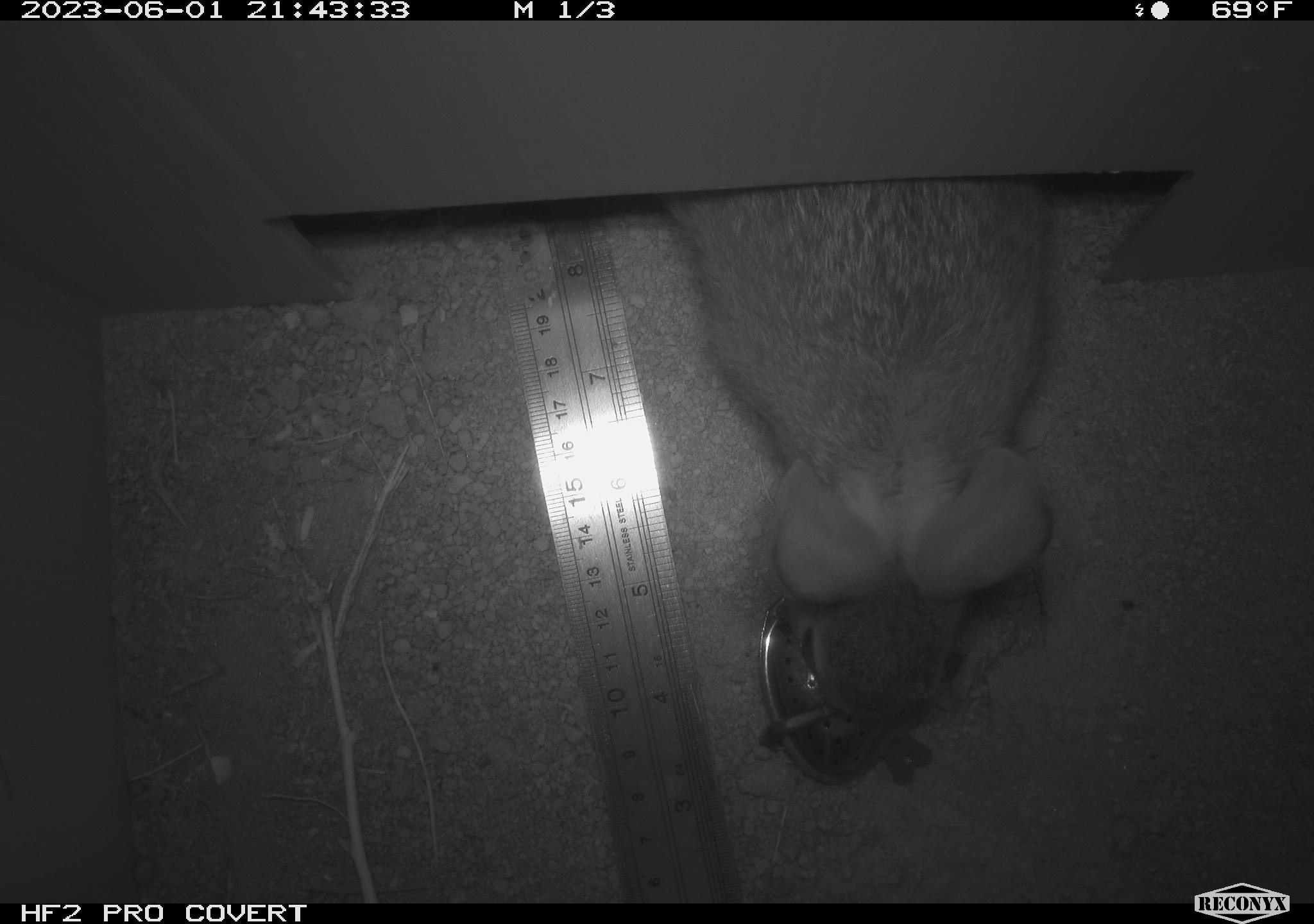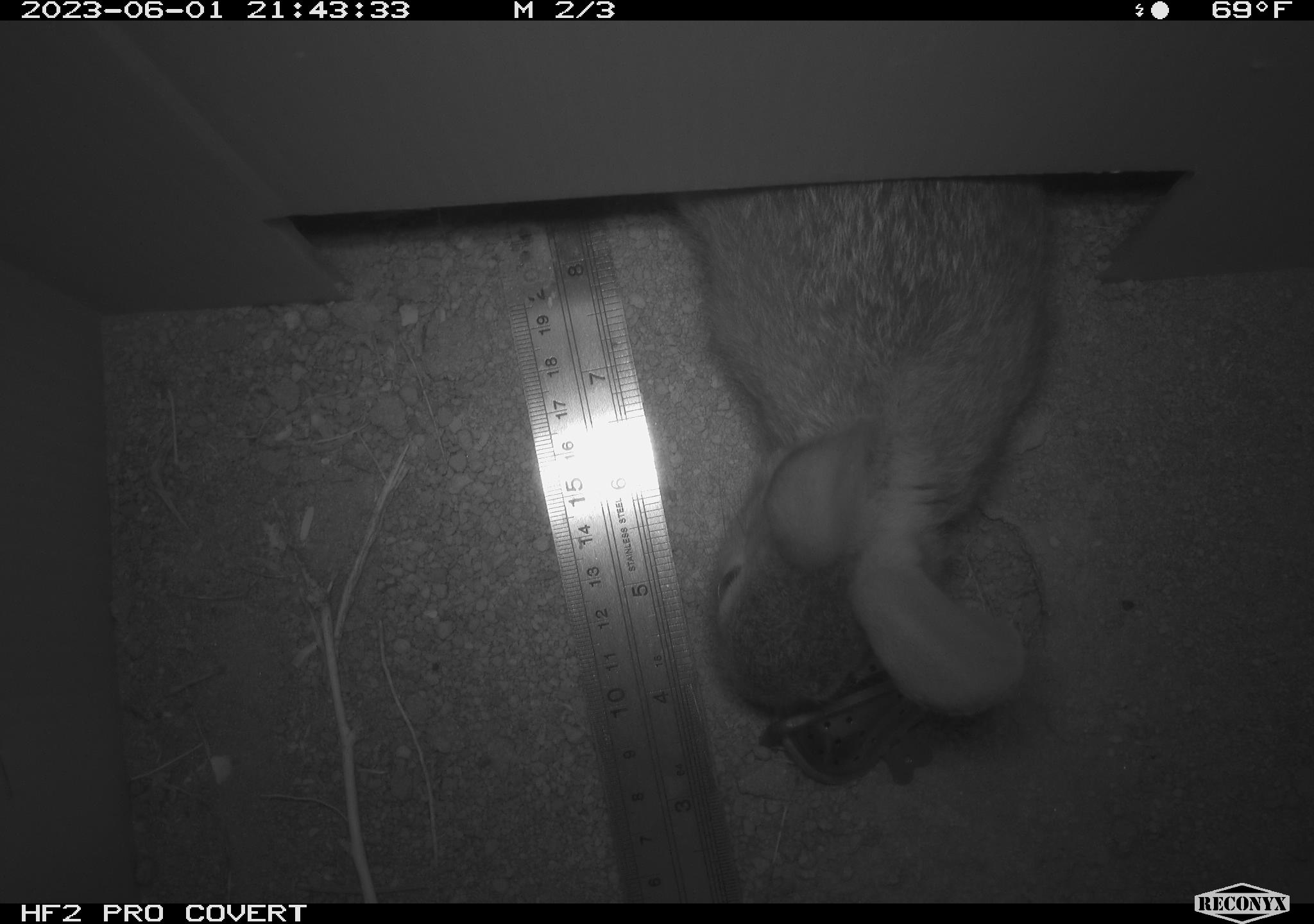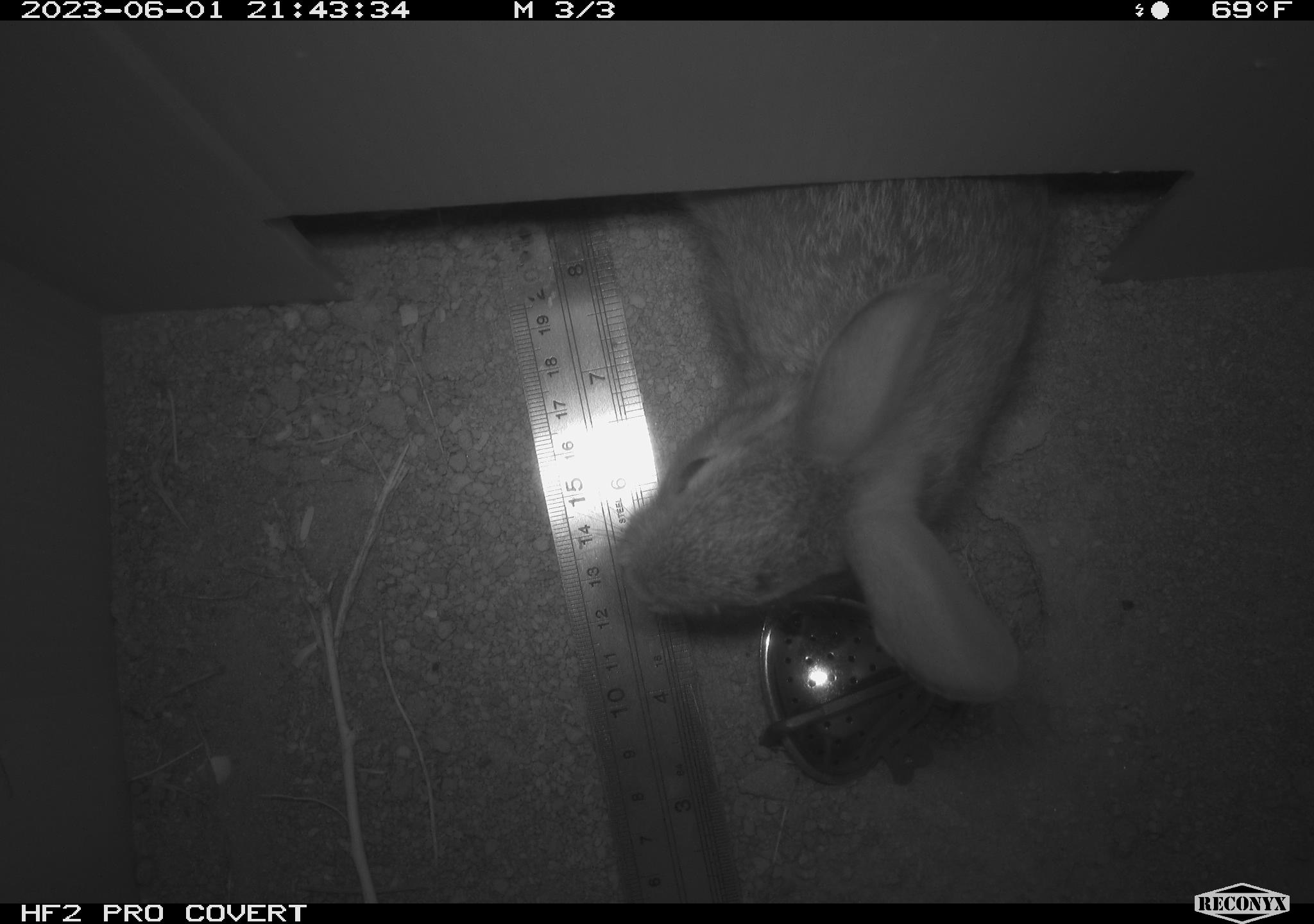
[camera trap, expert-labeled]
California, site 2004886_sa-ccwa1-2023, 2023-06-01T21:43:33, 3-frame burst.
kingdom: Animalia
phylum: Chordata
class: Mammalia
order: Lagomorpha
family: Leporidae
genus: Sylvilagus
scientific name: Sylvilagus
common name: cottontail rabbits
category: sylvilagus species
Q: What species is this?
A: Sylvilagus species (cottontail rabbits) (Sylvilagus).